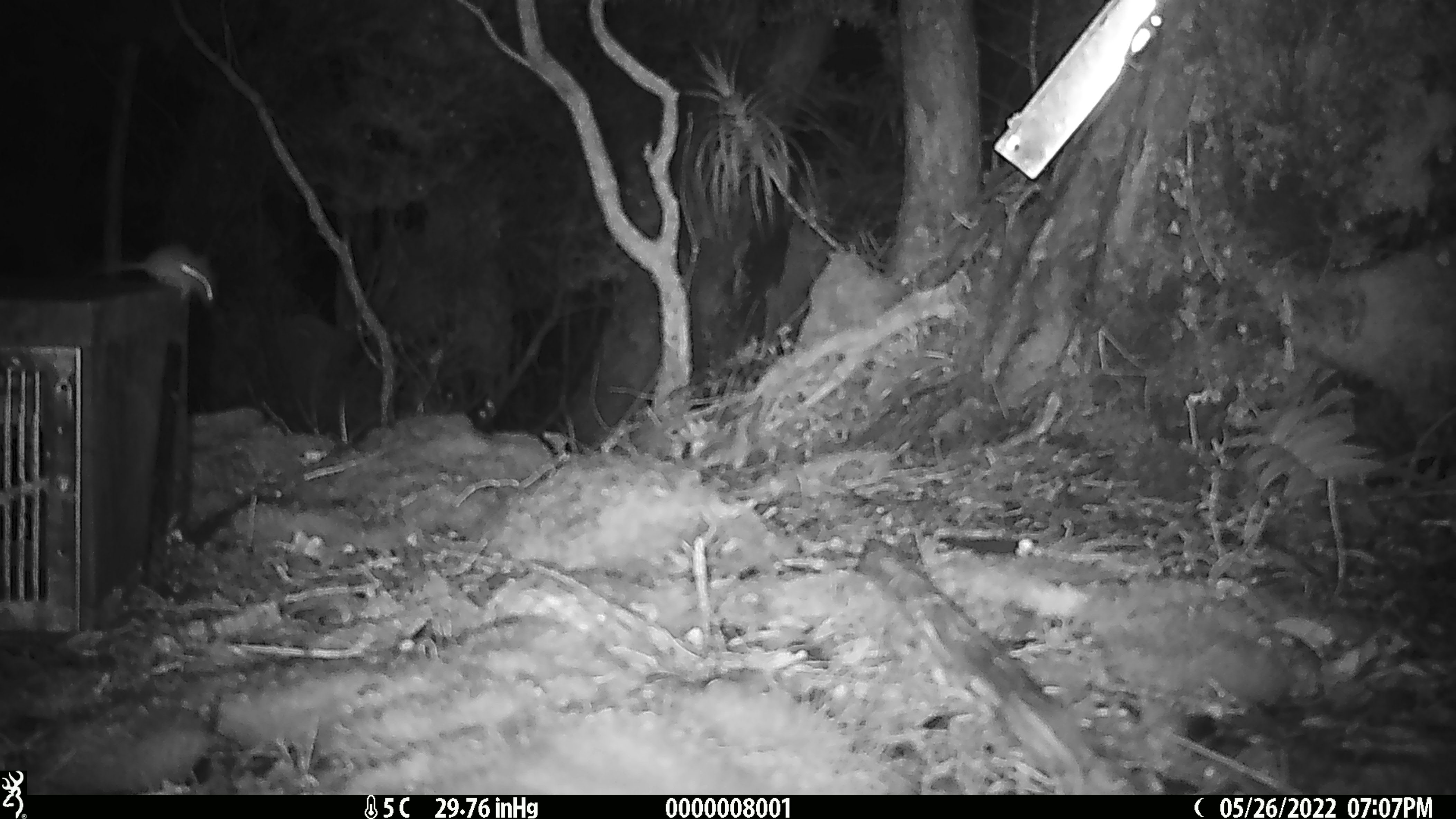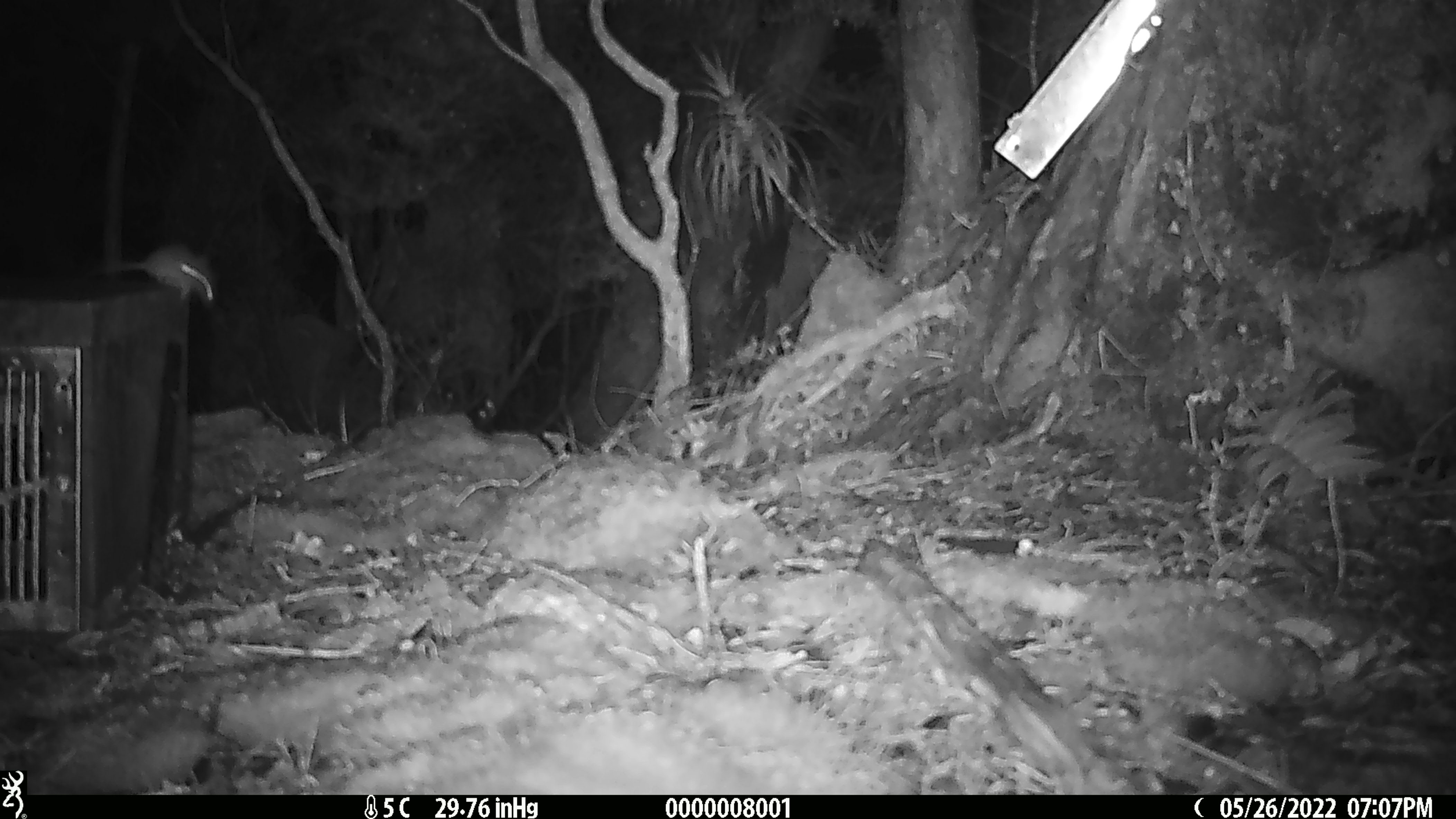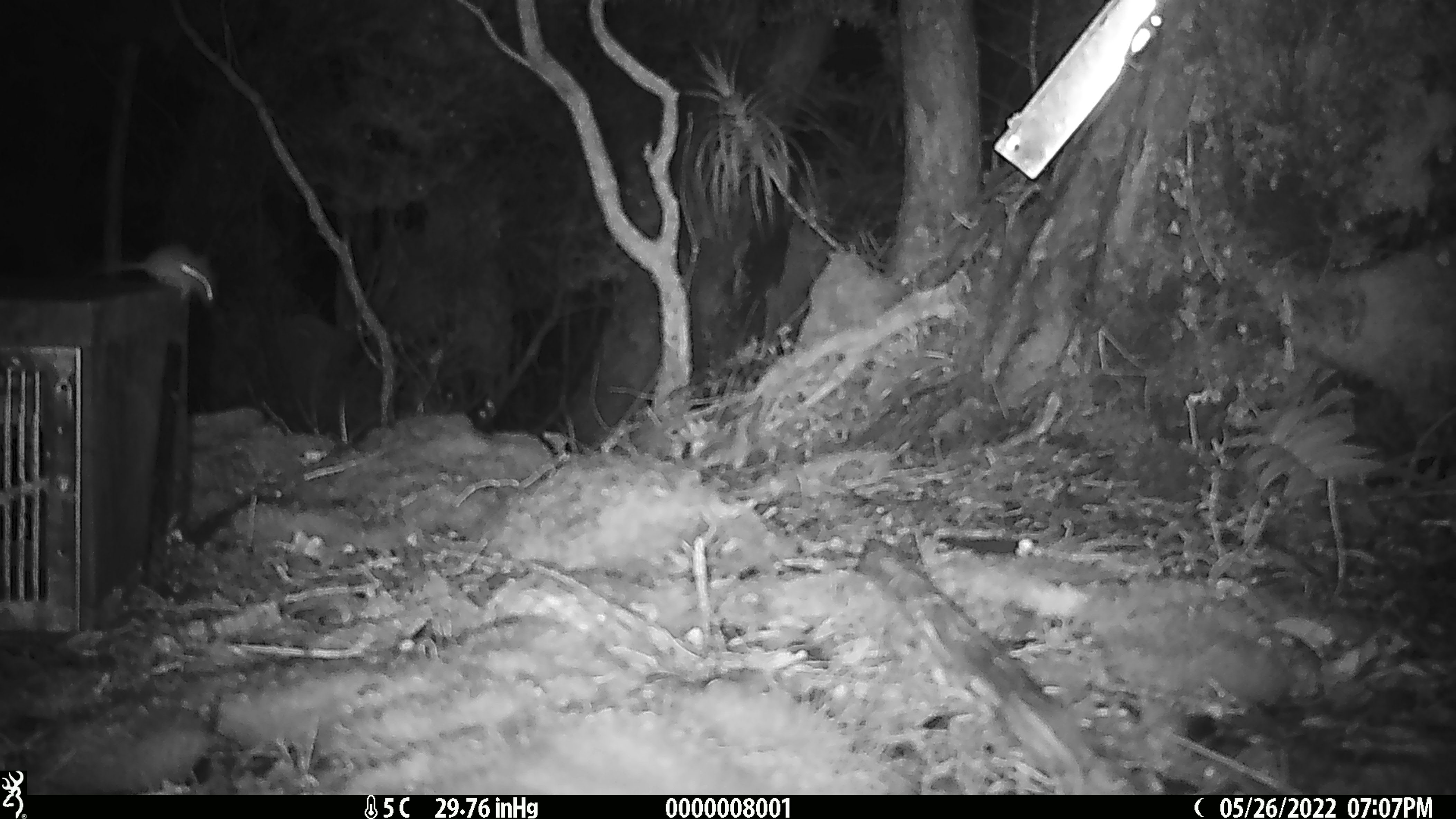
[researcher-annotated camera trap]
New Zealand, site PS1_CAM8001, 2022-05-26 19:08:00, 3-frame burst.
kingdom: Animalia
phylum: Chordata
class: Mammalia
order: Rodentia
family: Muridae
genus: Mus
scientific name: Mus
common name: mouse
Mouse (Mus).